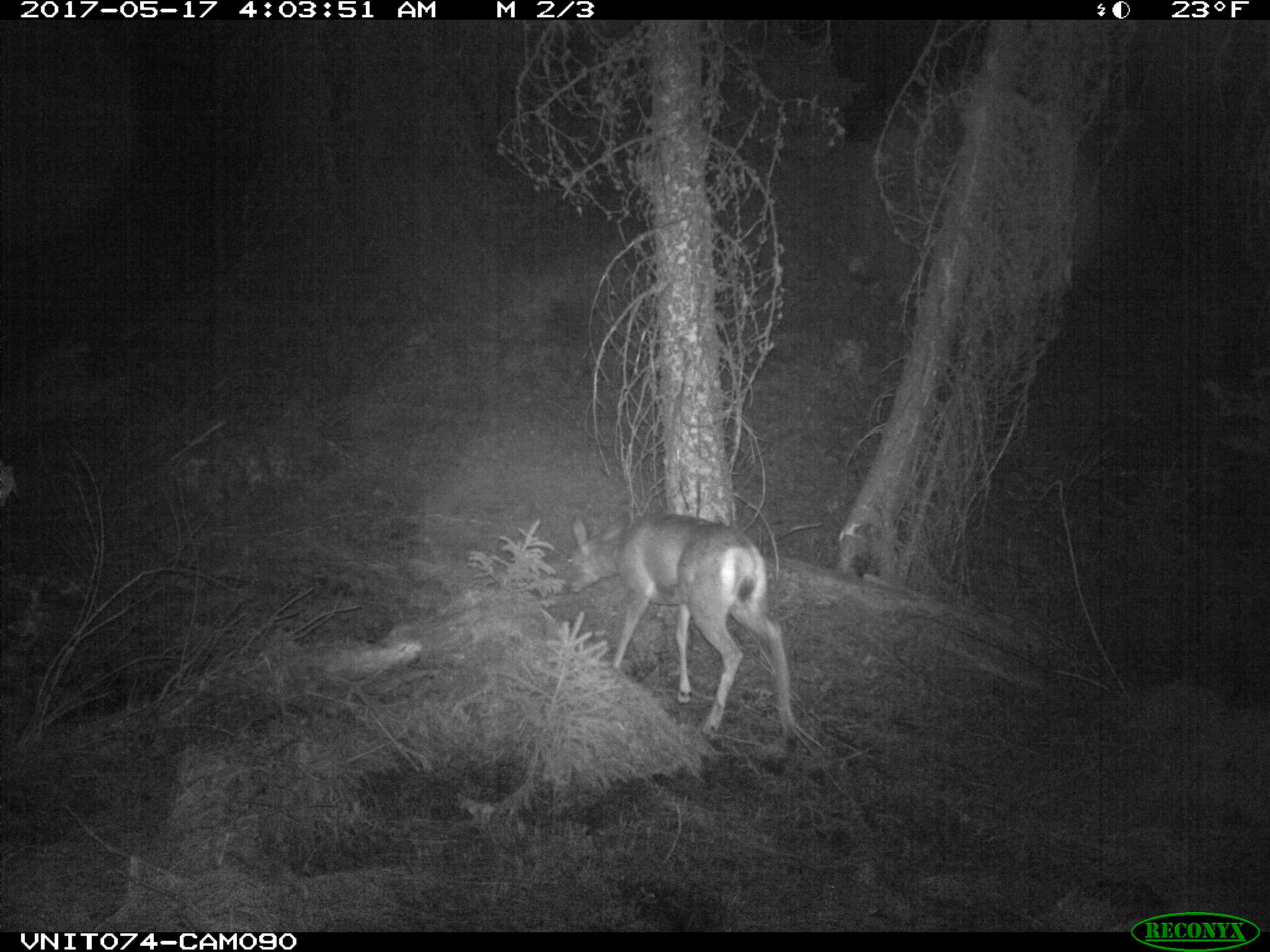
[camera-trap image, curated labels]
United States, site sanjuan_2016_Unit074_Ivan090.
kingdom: Animalia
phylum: Chordata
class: Mammalia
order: Artiodactyla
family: Cervidae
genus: Odocoileus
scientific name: Odocoileus hemionus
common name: mule deer